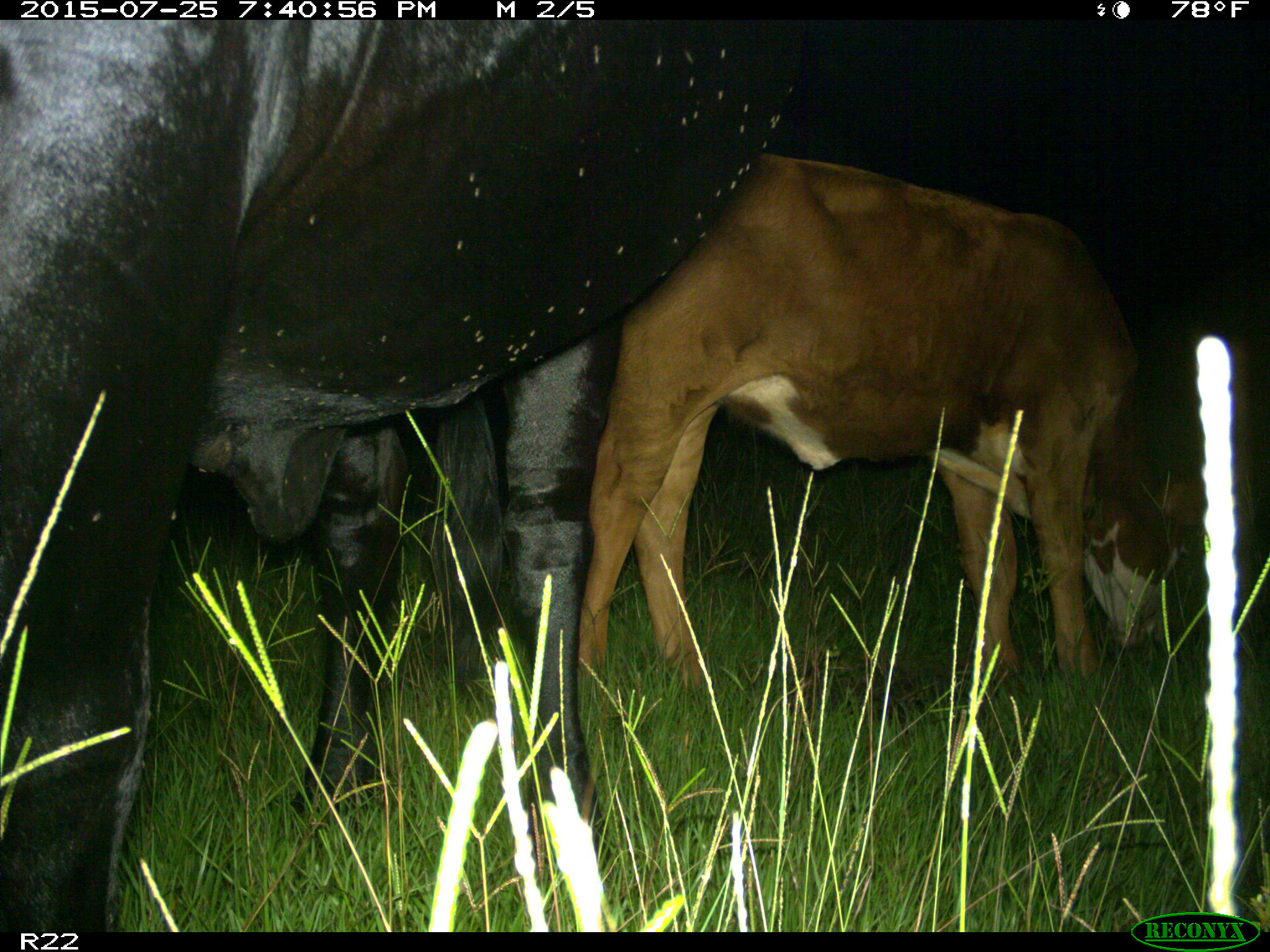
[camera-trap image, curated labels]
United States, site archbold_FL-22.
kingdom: Animalia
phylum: Chordata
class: Mammalia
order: Artiodactyla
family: Bovidae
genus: Bos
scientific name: Bos taurus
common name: domestic cow